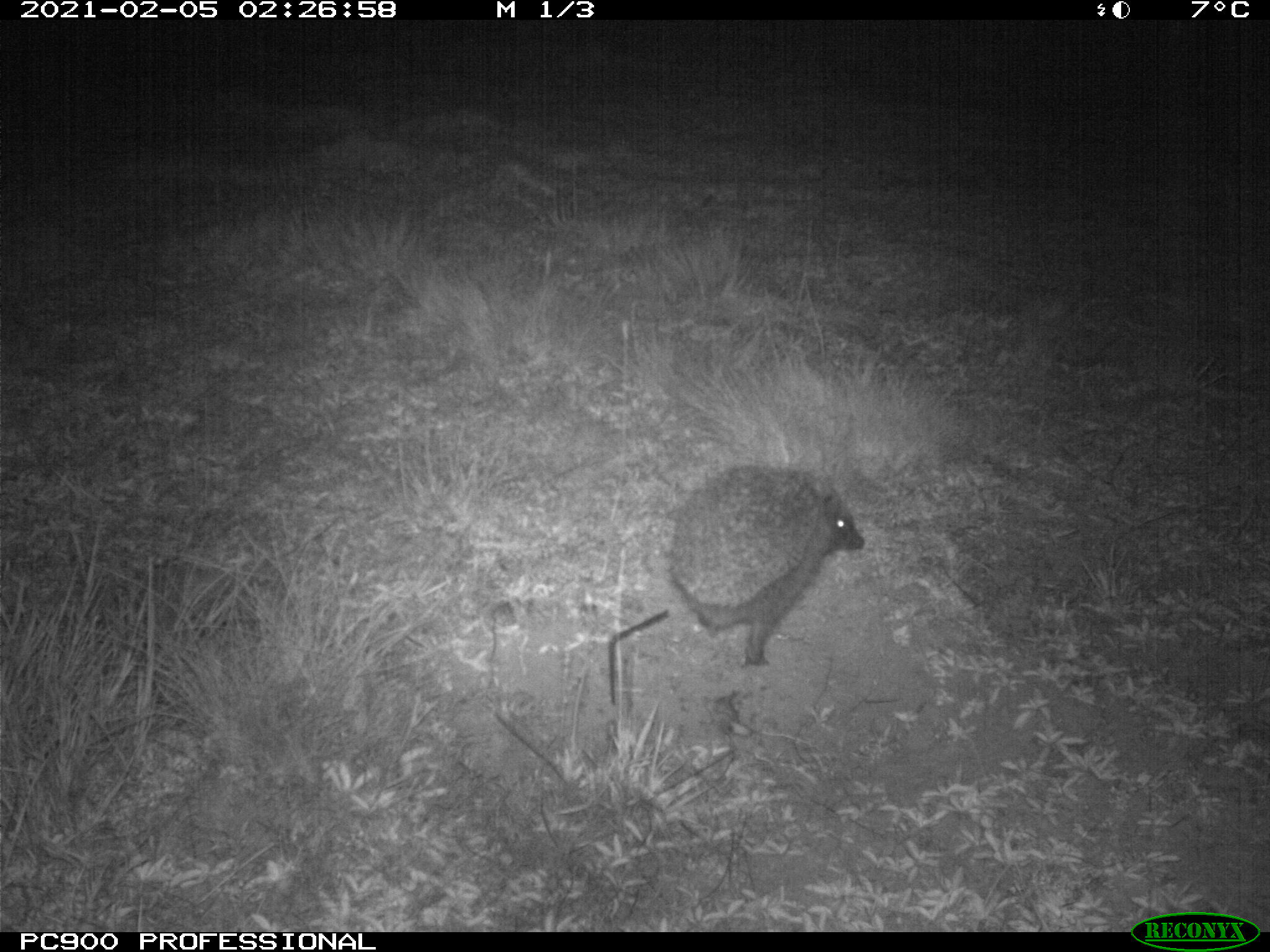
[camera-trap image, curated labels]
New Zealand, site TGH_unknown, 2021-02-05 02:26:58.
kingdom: Animalia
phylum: Chordata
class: Mammalia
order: Eulipotyphla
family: Erinaceidae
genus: Erinaceus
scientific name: Erinaceus europaeus europaeus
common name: european hedgehog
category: hedgehog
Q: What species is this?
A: Hedgehog (european hedgehog) (Erinaceus europaeus europaeus).